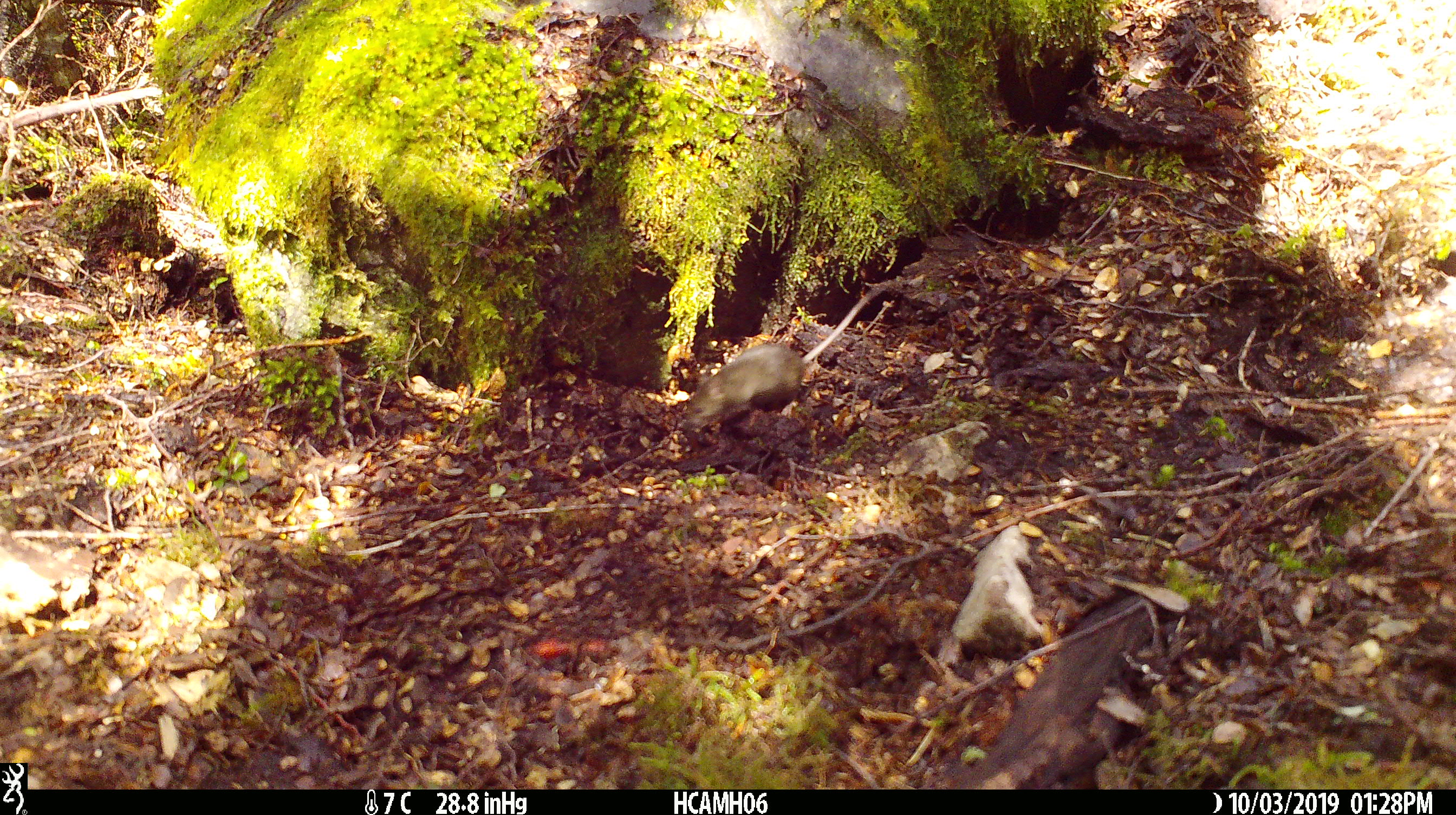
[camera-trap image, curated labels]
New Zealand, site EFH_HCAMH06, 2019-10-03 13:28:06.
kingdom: Animalia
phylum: Chordata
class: Mammalia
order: Rodentia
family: Muridae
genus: Mus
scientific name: Mus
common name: mouse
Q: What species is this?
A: Mouse (Mus).